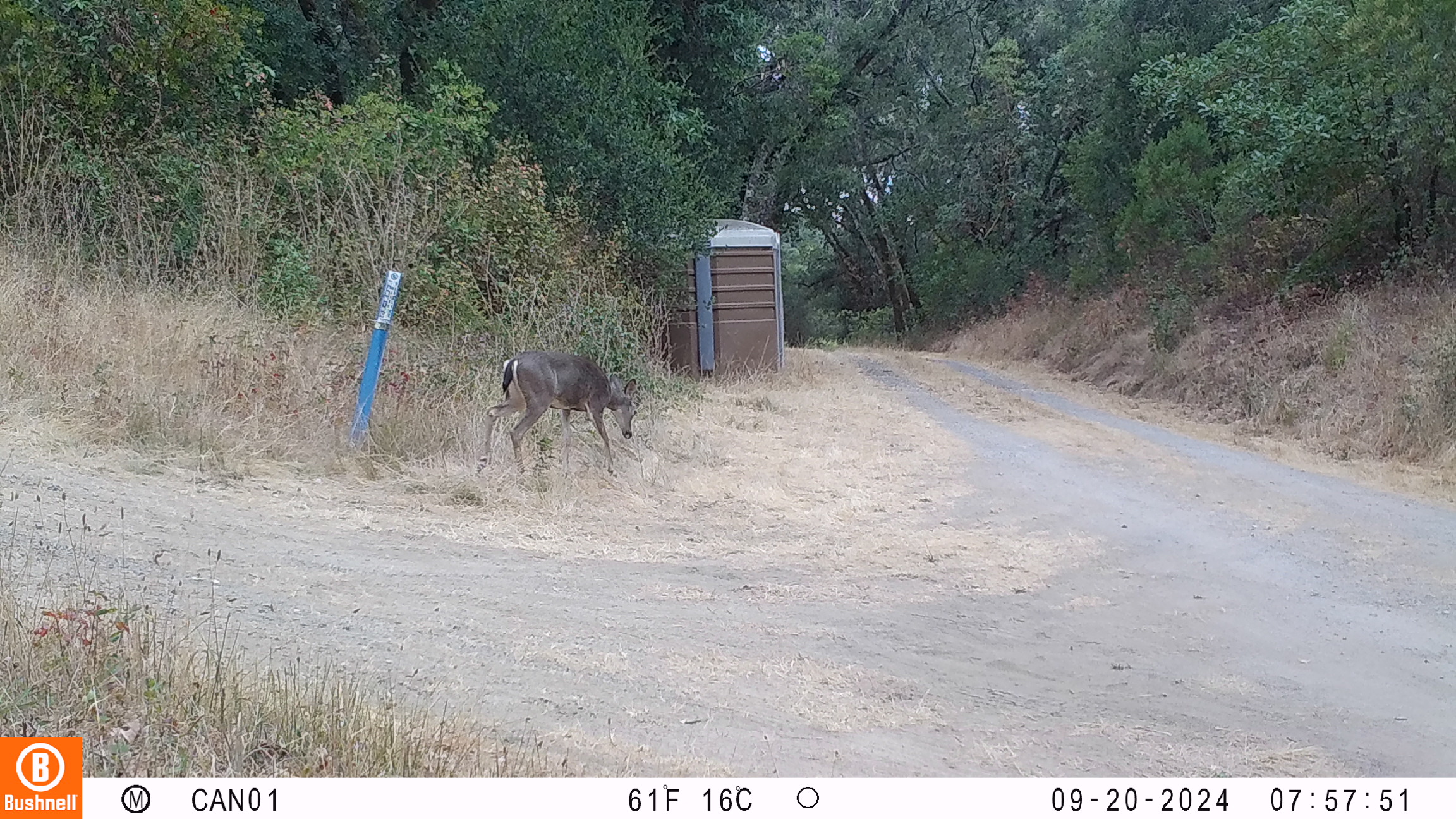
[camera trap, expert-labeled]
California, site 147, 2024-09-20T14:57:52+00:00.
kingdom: Animalia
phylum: Chordata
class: Mammalia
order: Artiodactyla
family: Cervidae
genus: Odocoileus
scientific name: Odocoileus hemionus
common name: mule deer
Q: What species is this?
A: Mule deer (Odocoileus hemionus).